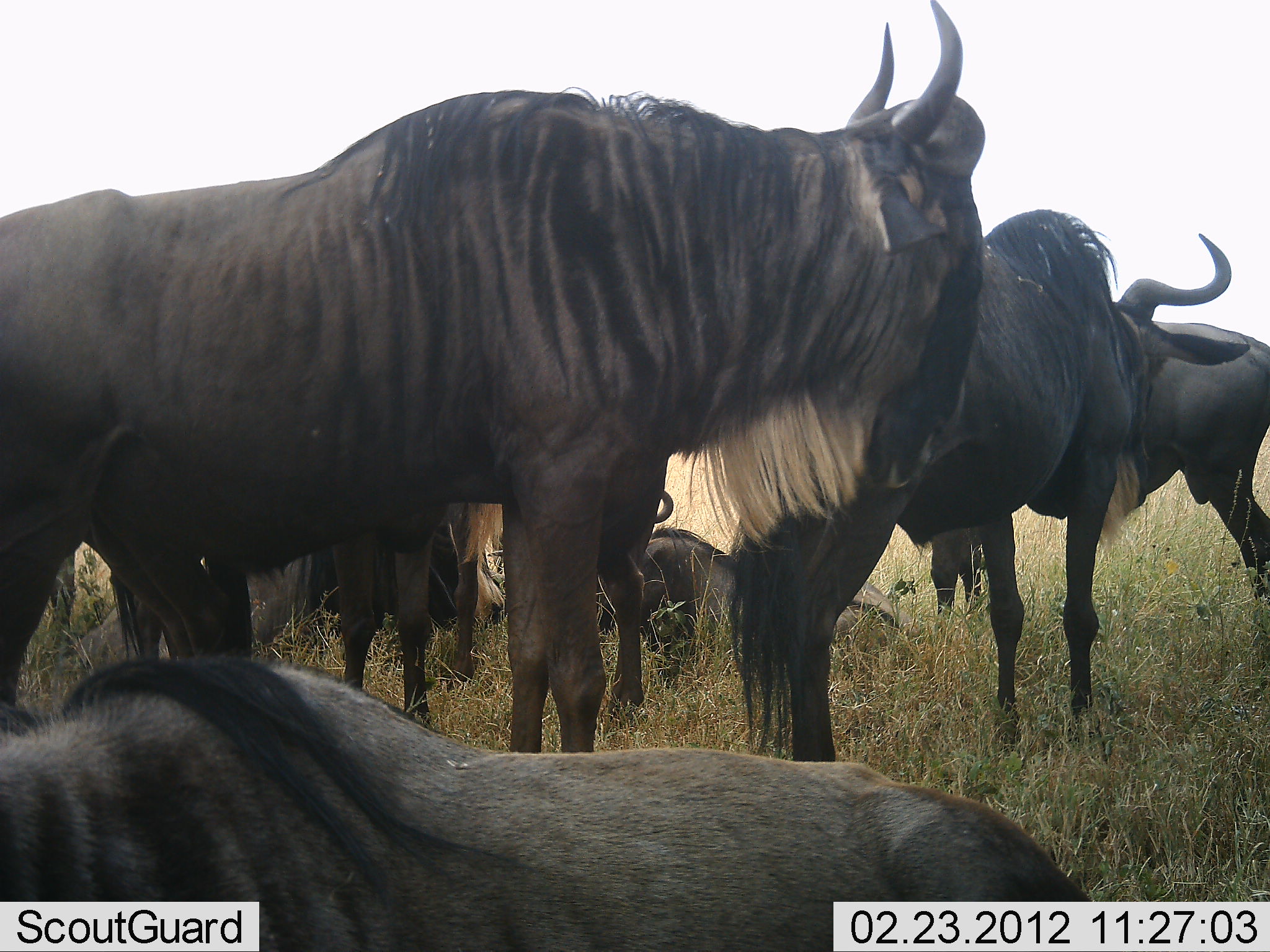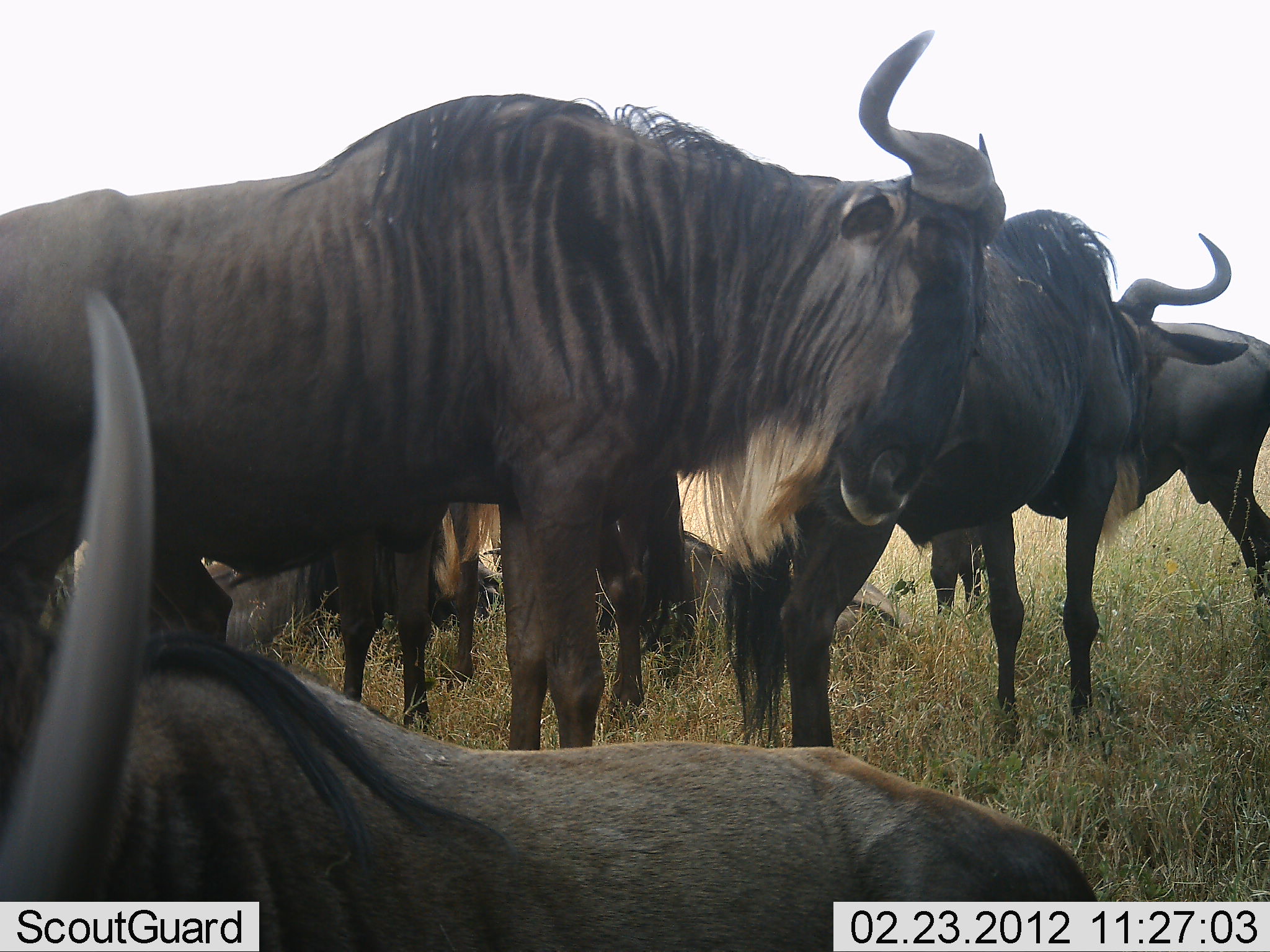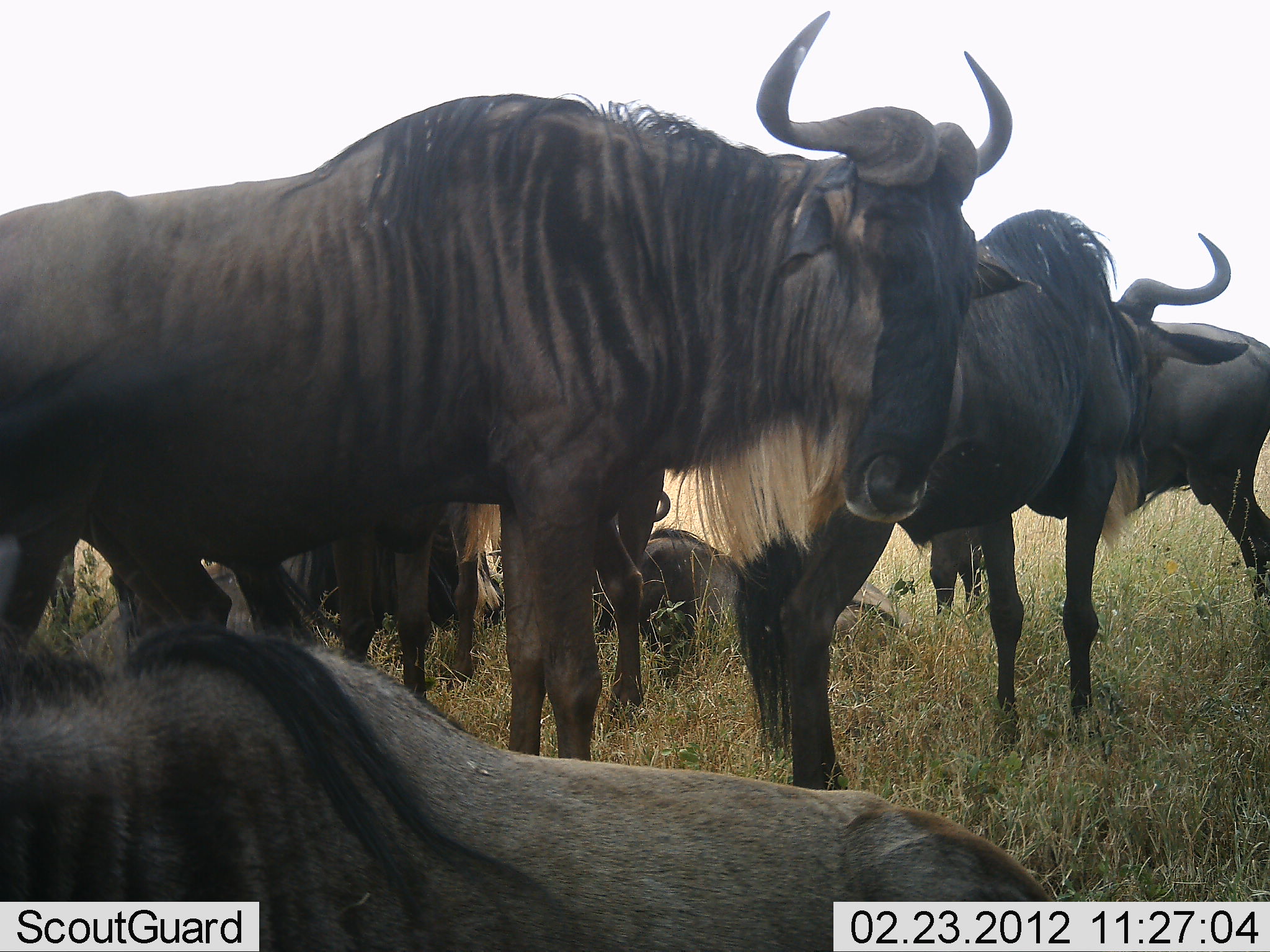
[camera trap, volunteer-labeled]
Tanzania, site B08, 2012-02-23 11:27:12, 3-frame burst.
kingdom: Animalia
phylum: Chordata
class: Mammalia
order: Artiodactyla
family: Bovidae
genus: Connochaetes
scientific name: Connochaetes taurinus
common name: blue wildebeest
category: wildebeest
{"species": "wildebeest (blue wildebeest) (Connochaetes taurinus)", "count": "6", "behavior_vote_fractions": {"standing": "84%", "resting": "95%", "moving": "0%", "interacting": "5%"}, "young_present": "0%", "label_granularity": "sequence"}